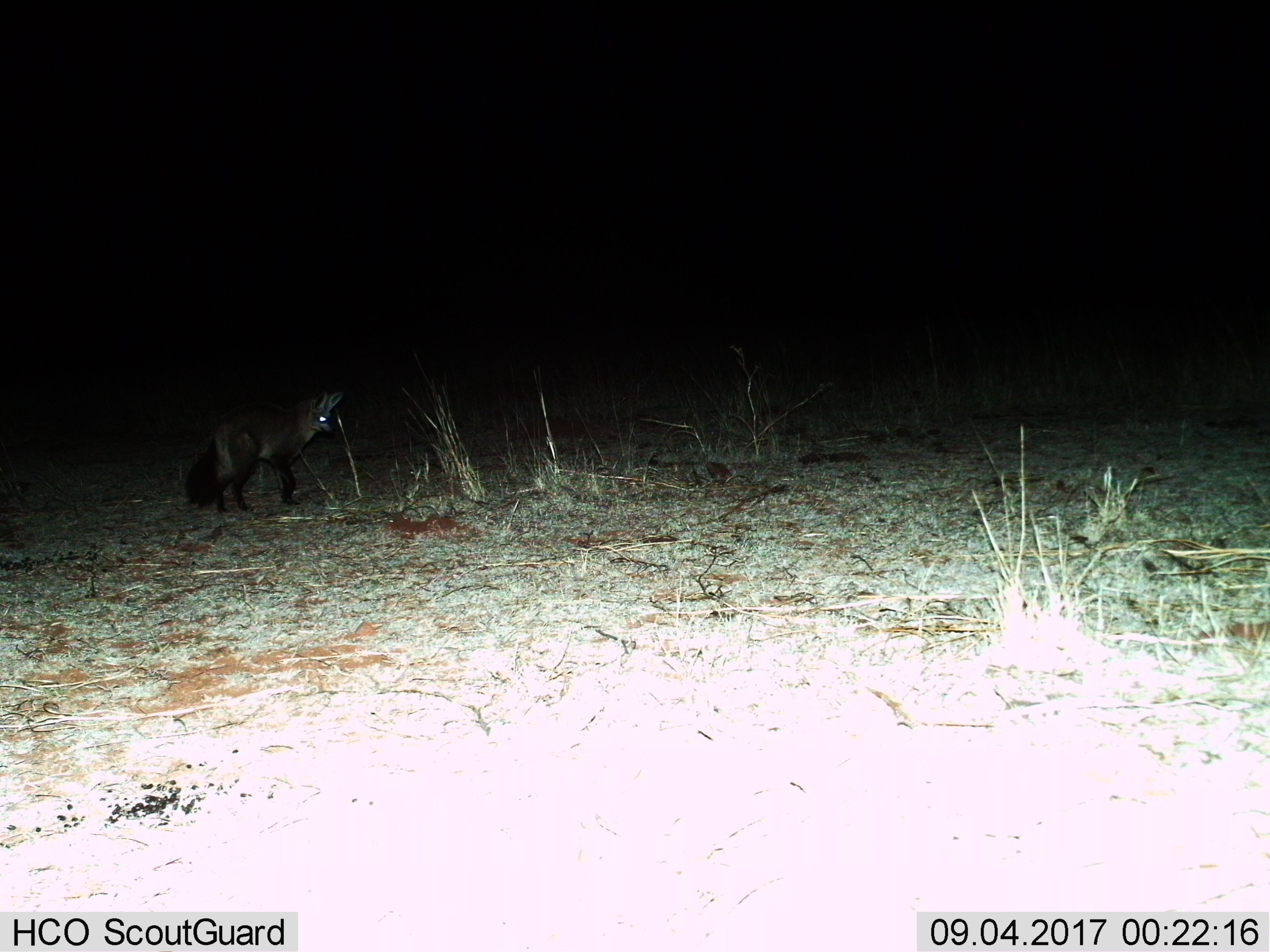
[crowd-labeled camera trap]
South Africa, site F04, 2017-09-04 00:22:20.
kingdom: Animalia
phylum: Chordata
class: Mammalia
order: Carnivora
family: Canidae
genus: Otocyon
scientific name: Otocyon megalotis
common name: bat-eared fox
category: foxbateared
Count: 1.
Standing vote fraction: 75%.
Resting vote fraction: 0%.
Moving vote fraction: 25%.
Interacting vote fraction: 0%.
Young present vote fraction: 0%.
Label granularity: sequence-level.